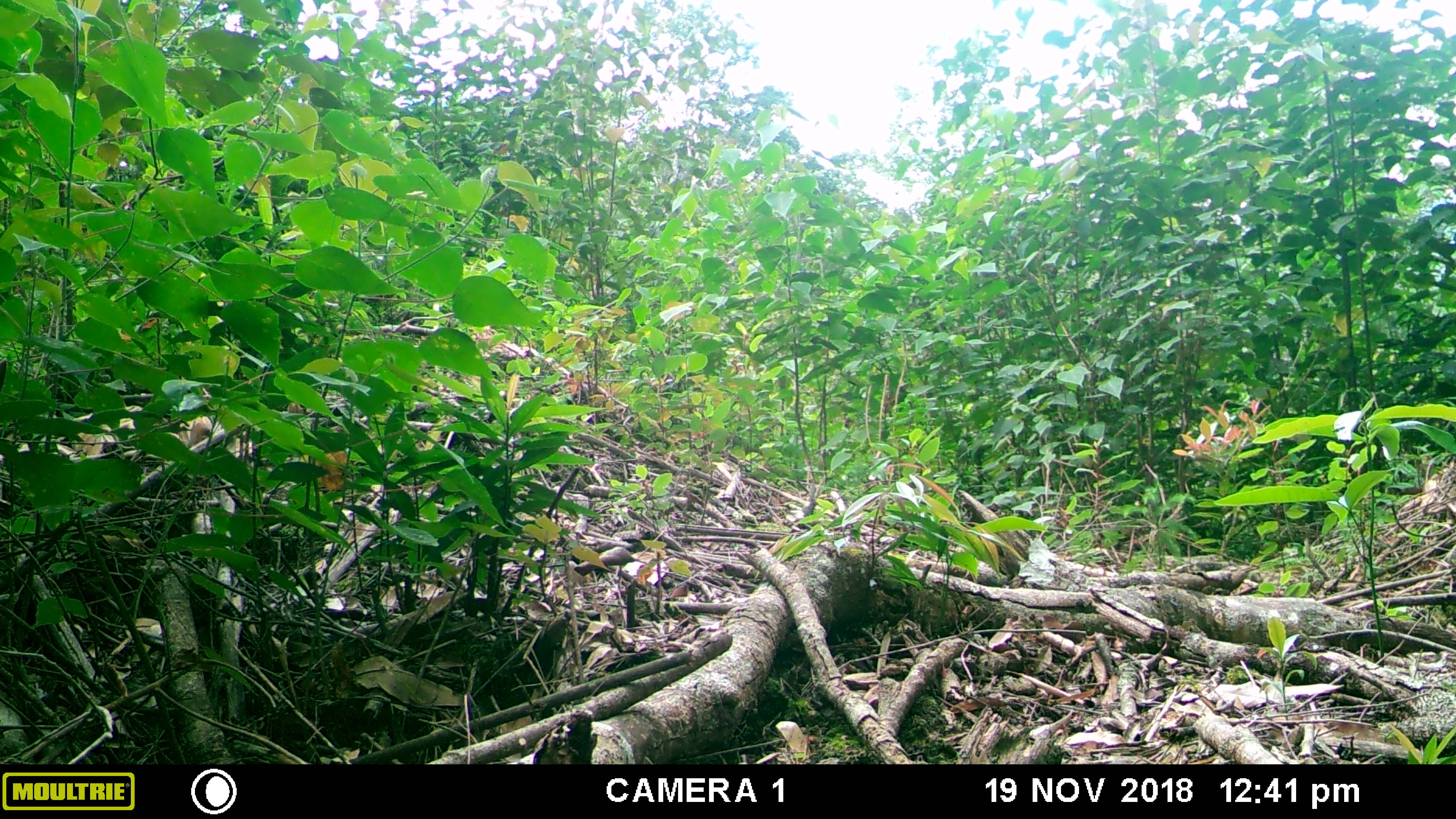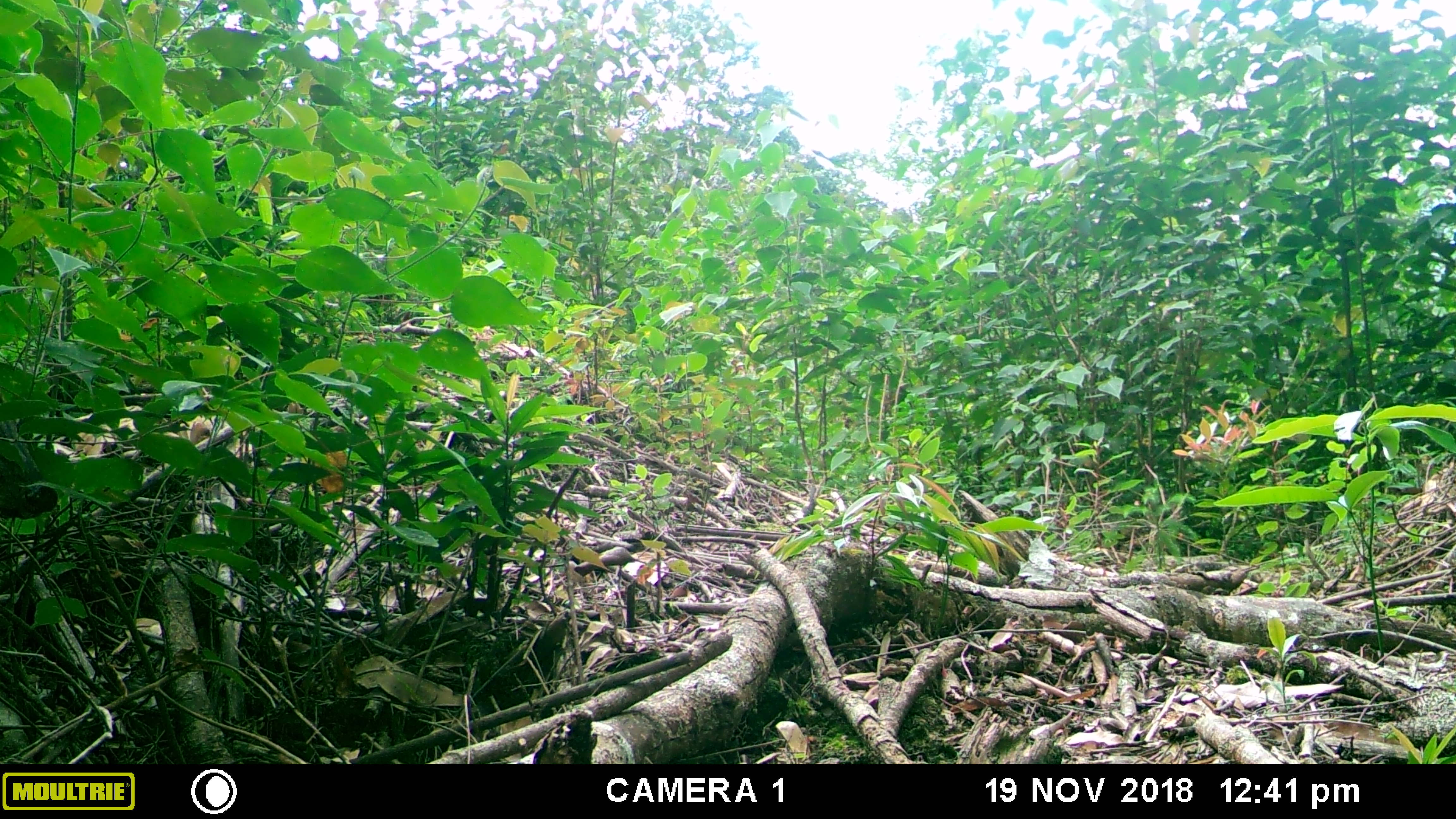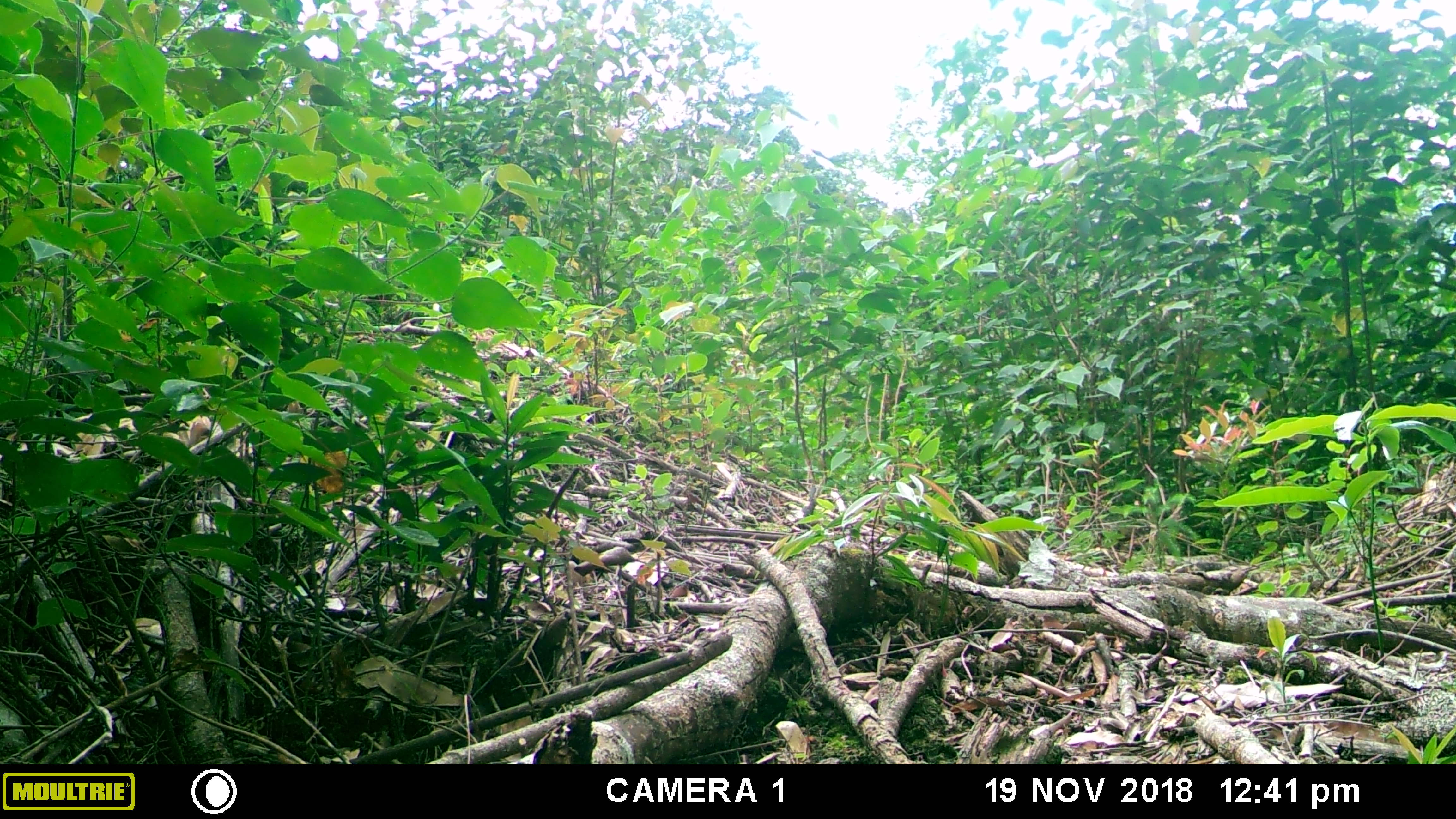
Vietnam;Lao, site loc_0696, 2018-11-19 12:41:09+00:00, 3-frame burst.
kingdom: Animalia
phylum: Chordata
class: Mammalia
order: Artiodactyla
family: Cervidae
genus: Muntiacus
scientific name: Muntiacus rooseveltorum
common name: roosevelt's muntjac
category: roosevelts muntjac group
Roosevelts muntjac group (roosevelt's muntjac) (Muntiacus rooseveltorum). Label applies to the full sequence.